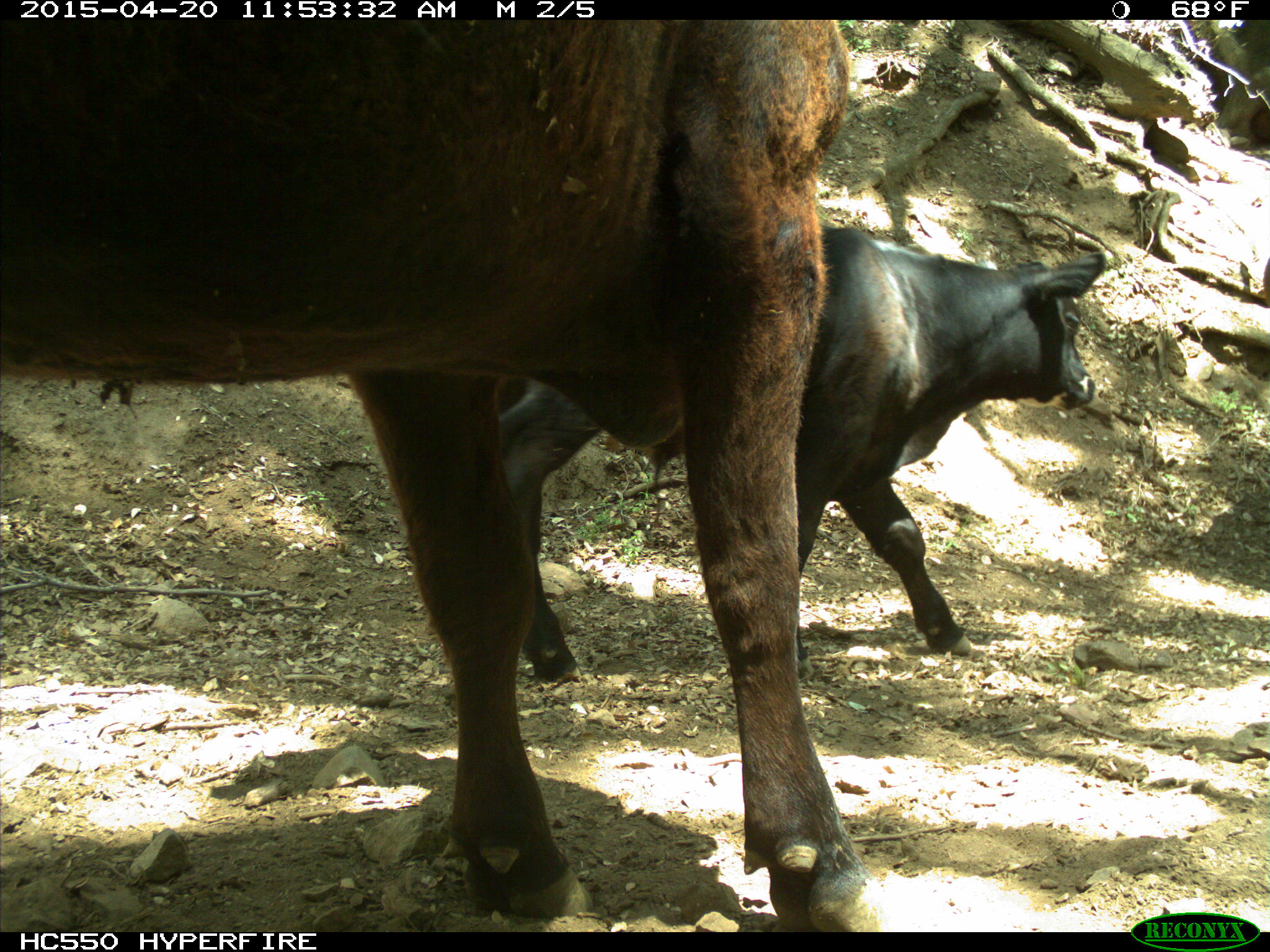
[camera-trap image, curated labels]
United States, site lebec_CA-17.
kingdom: Animalia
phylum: Chordata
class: Mammalia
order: Artiodactyla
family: Bovidae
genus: Bos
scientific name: Bos taurus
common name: domestic cow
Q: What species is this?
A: Bos taurus (domestic cow).